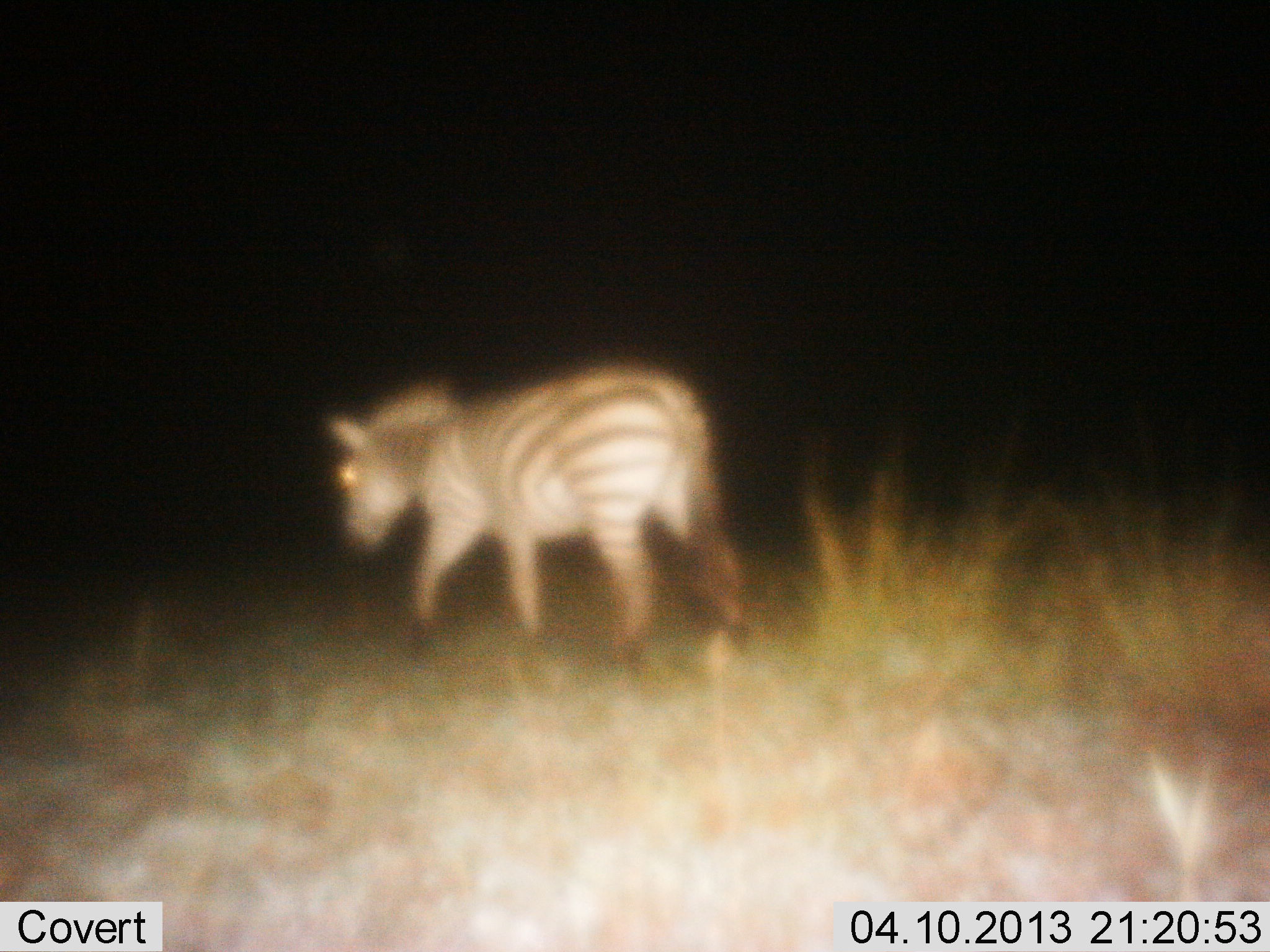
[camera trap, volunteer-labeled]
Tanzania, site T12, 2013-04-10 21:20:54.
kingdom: Animalia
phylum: Chordata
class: Mammalia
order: Perissodactyla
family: Equidae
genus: Equus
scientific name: Equus quagga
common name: plains zebra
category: zebra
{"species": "zebra (plains zebra) (Equus quagga)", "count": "1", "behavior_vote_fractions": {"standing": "15%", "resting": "0%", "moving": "85%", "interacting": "0%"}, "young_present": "0%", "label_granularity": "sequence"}